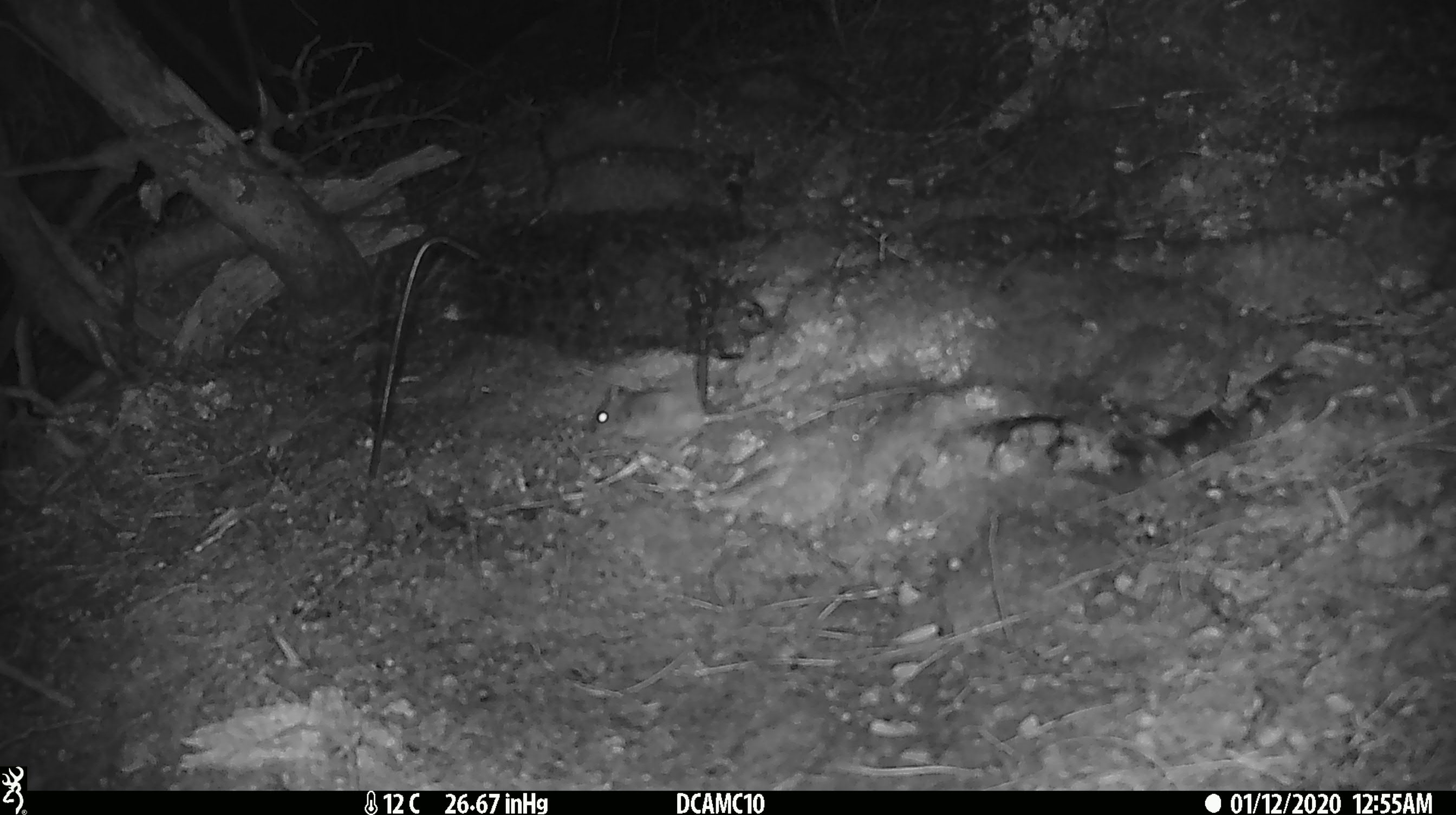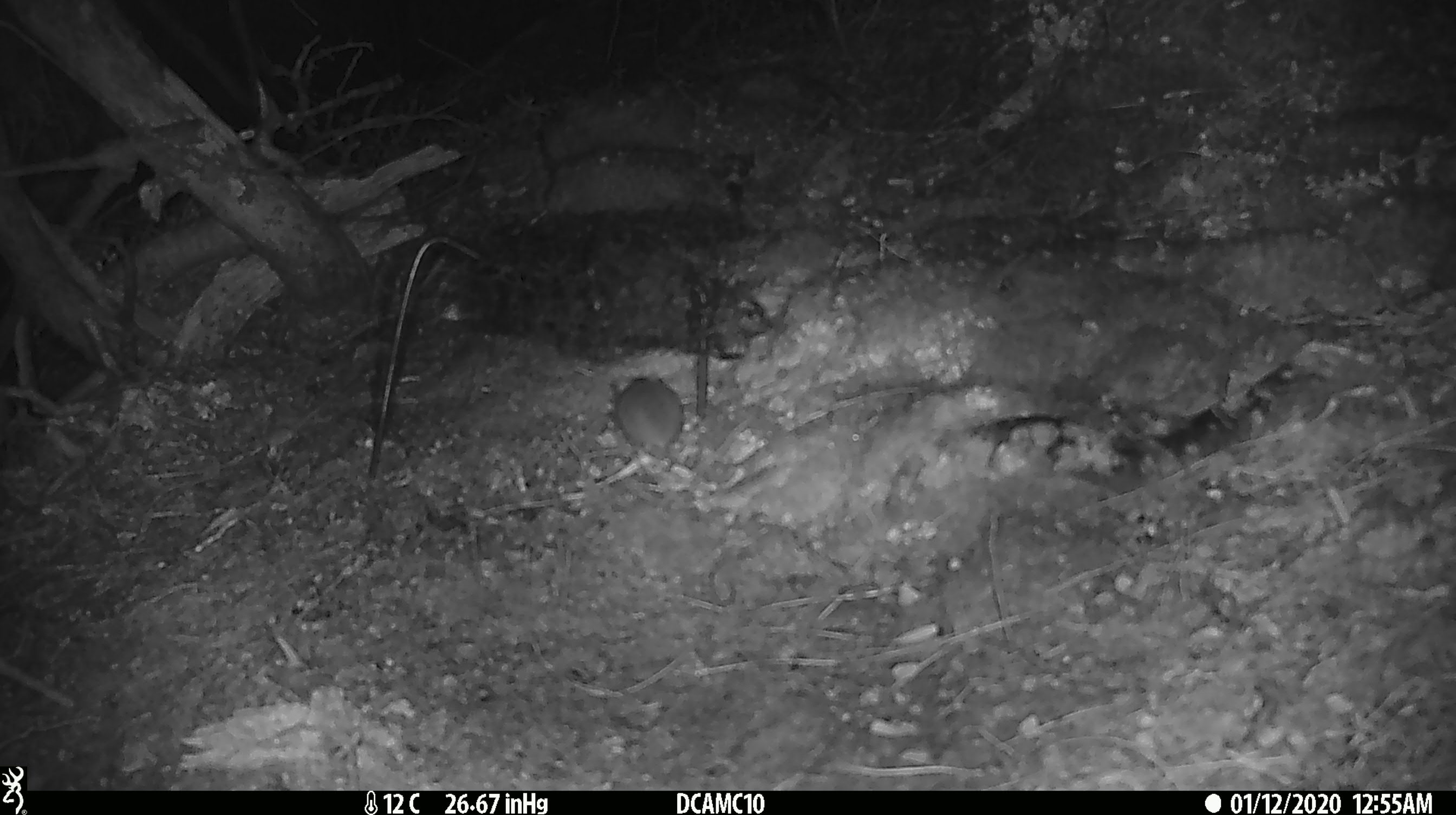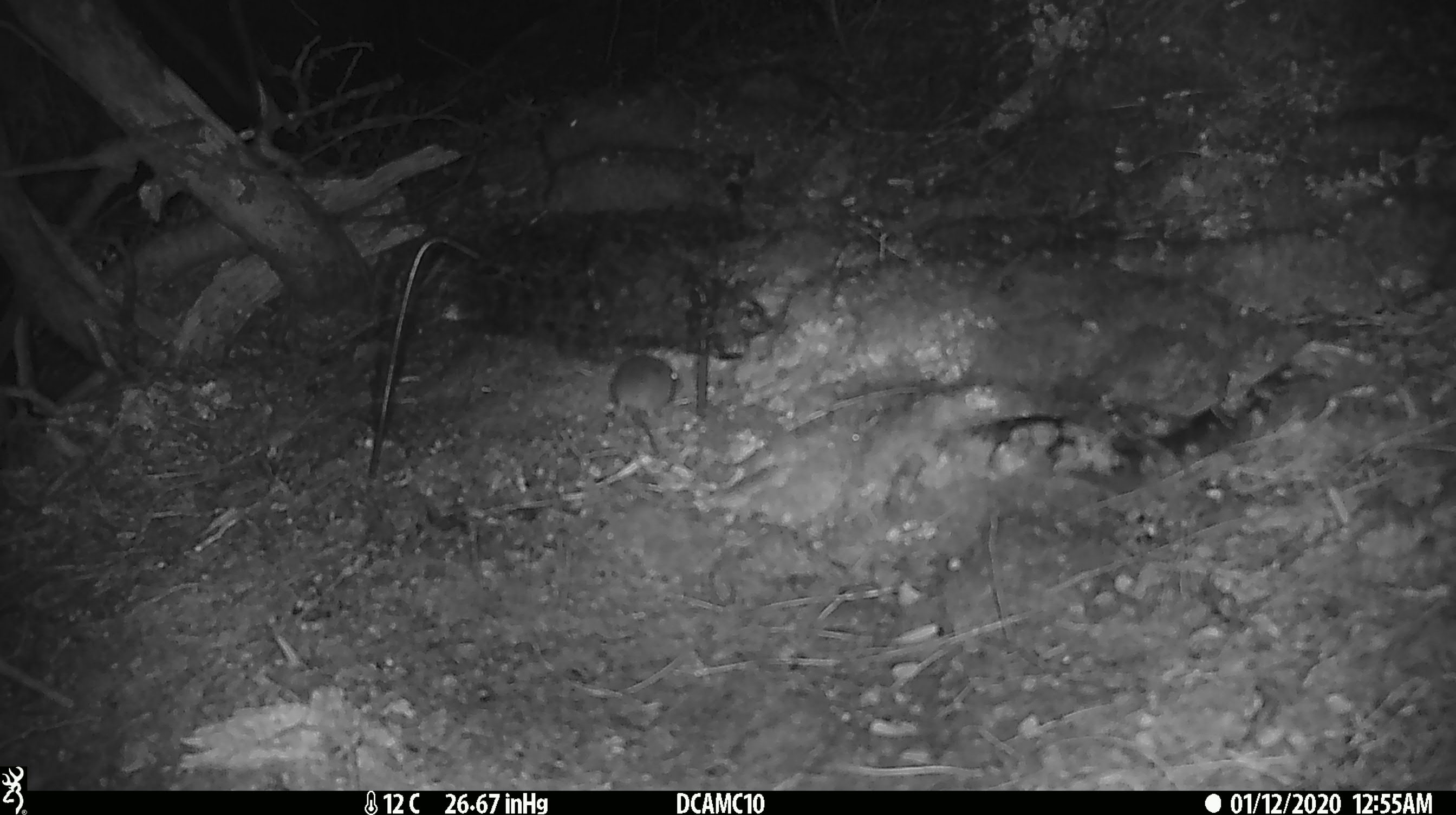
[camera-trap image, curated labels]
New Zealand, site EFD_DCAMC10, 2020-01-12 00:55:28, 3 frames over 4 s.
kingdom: Animalia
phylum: Chordata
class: Mammalia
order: Rodentia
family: Muridae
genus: Mus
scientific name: Mus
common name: mouse